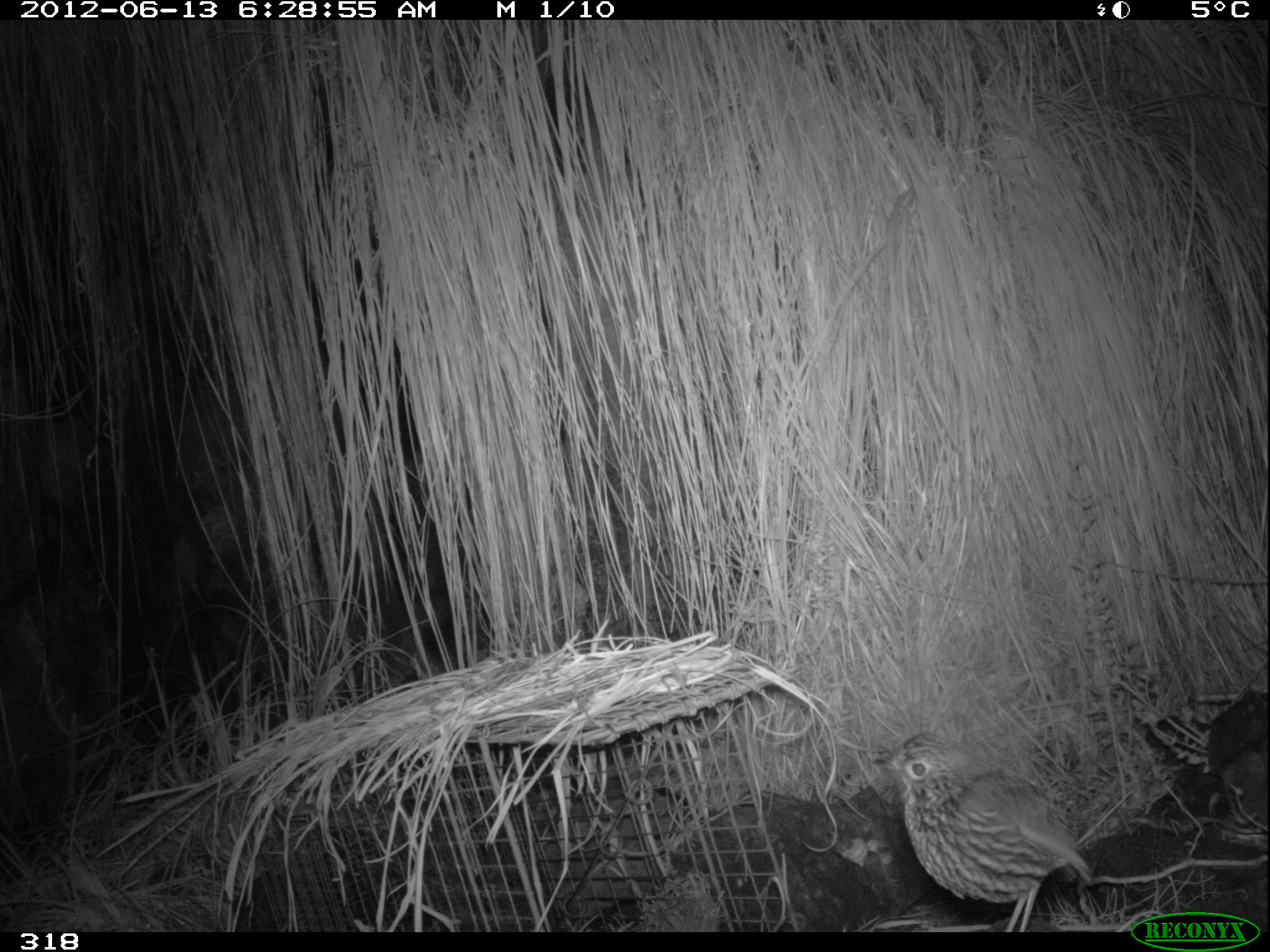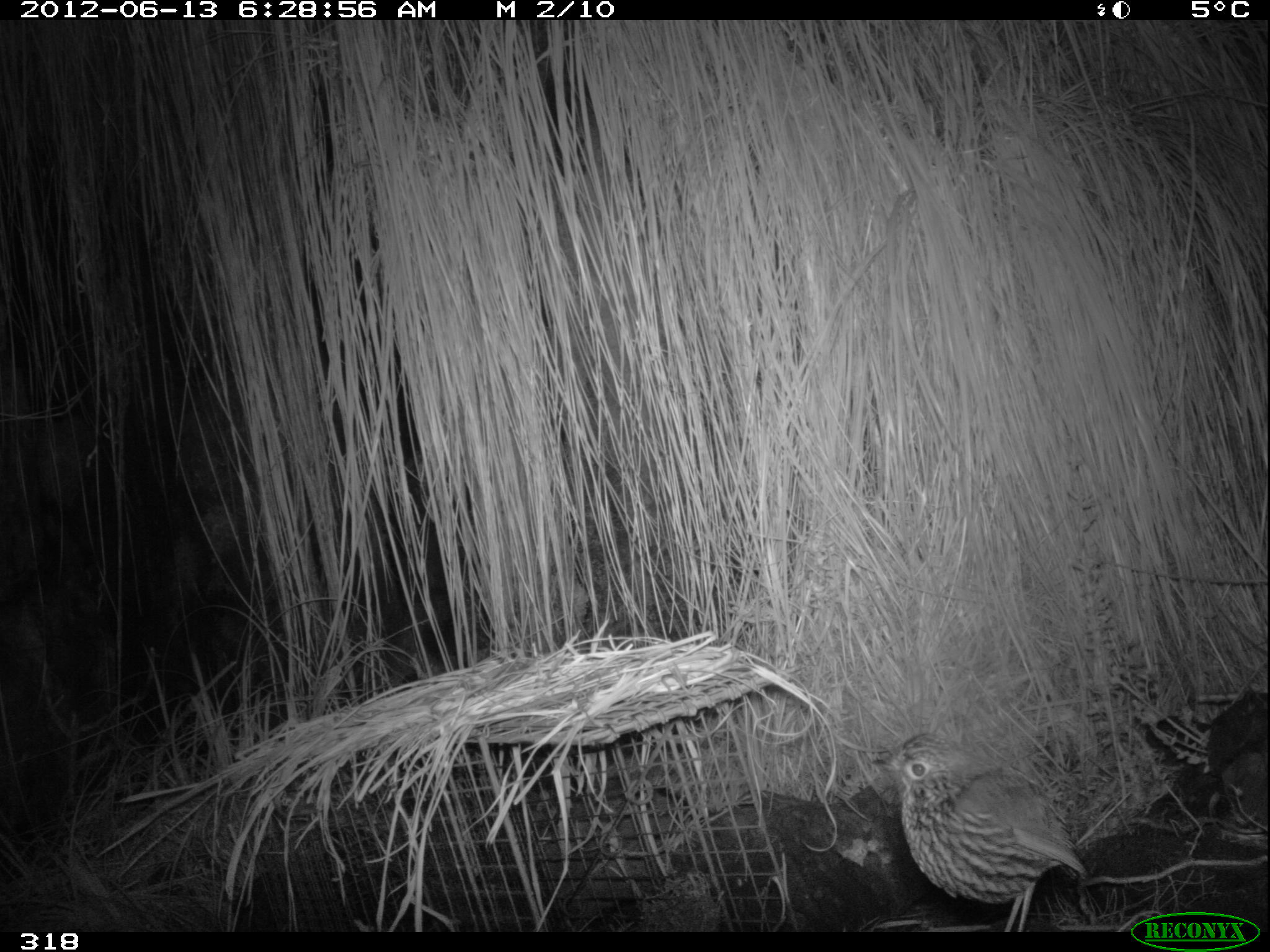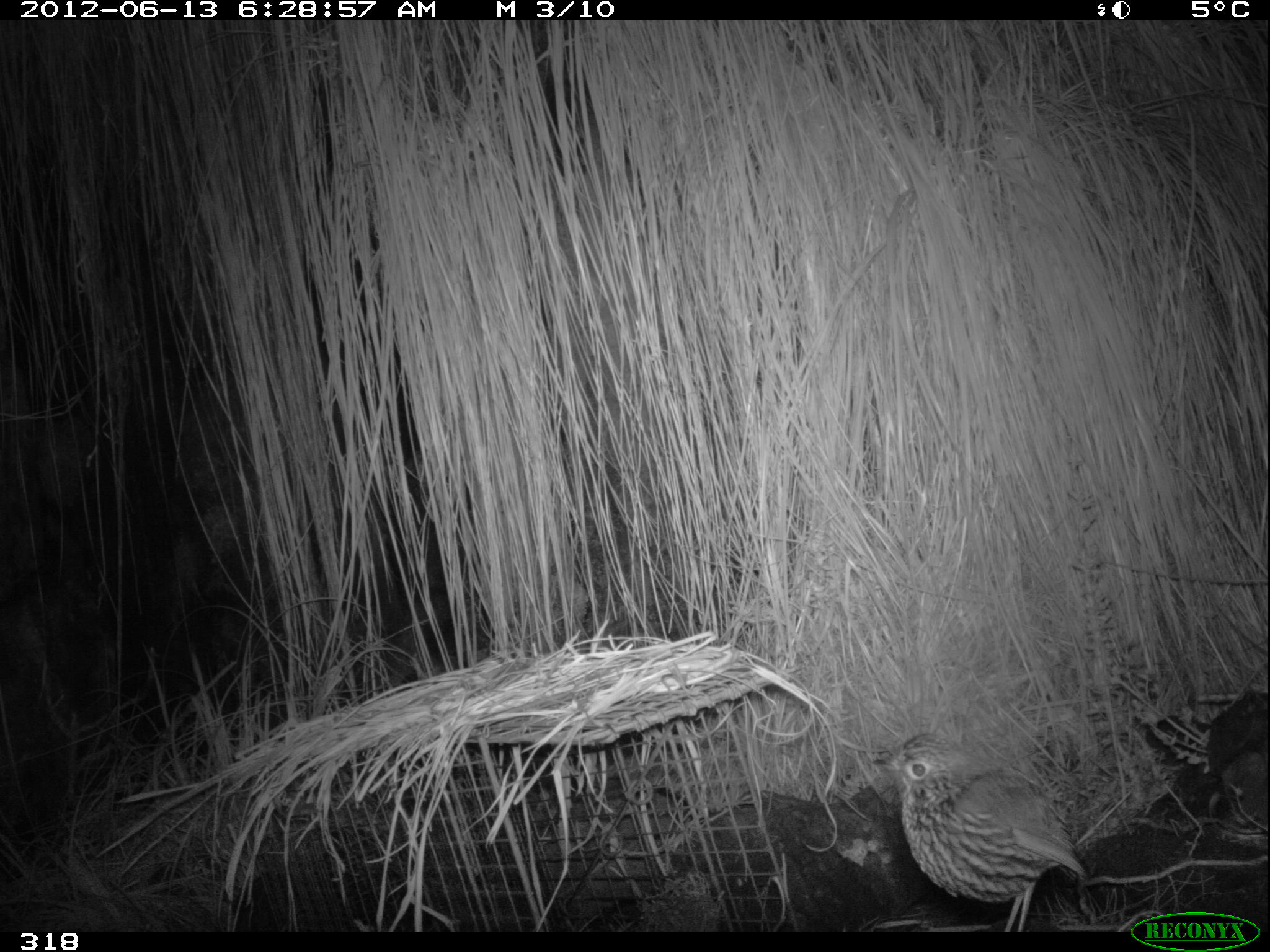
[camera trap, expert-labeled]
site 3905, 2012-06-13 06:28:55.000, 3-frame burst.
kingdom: Animalia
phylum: Chordata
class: Aves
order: Passeriformes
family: Grallariidae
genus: Grallaria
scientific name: Grallaria andicolus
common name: stripe-headed antpitta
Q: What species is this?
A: Grallaria andicolus (stripe-headed antpitta).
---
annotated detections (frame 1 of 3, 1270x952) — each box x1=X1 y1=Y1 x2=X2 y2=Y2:
grallaria andicolus: x1=869 y1=733 x2=1095 y2=932